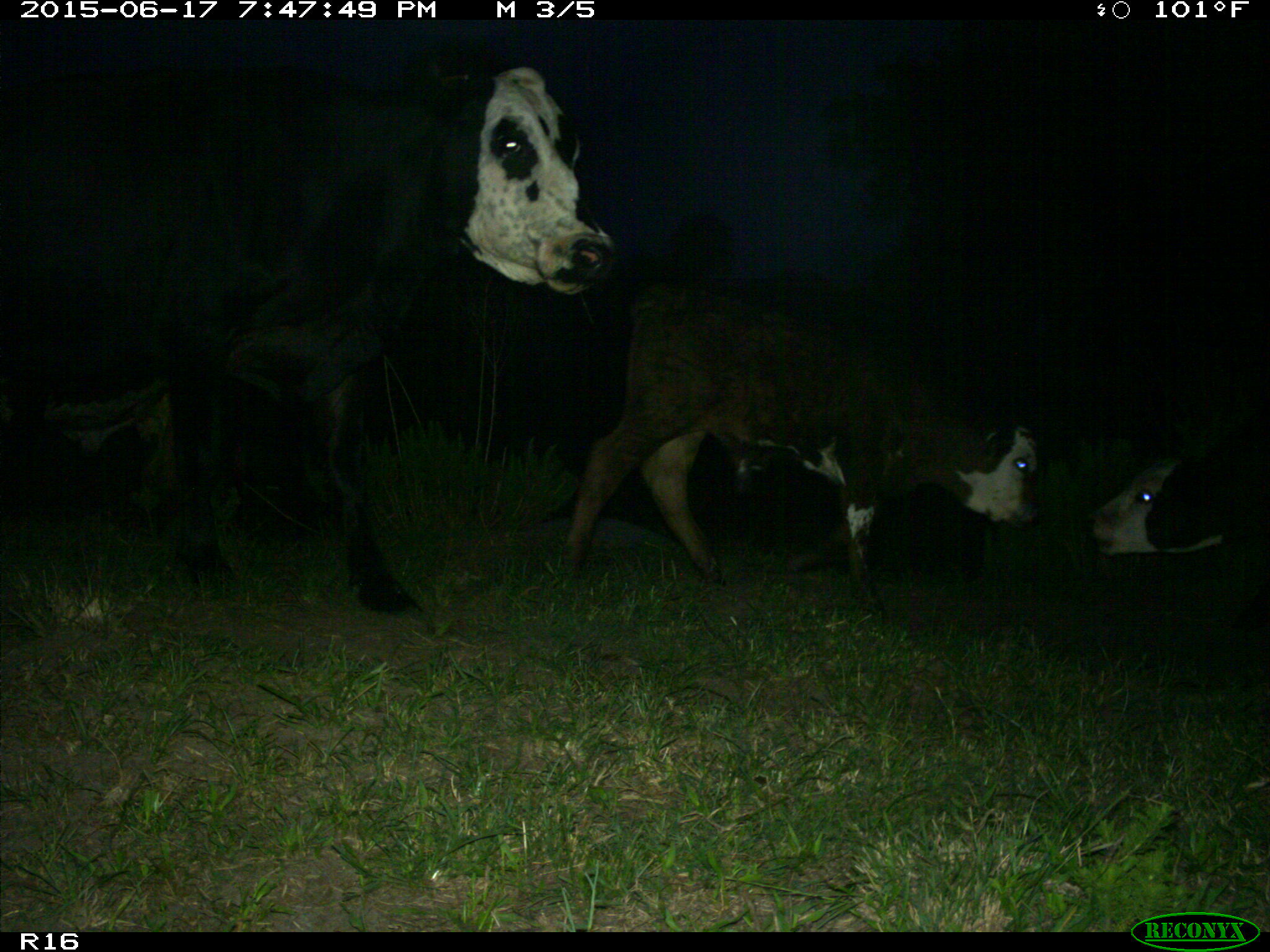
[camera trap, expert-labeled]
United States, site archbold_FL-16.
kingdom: Animalia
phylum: Chordata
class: Mammalia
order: Artiodactyla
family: Bovidae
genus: Bos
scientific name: Bos taurus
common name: domestic cow